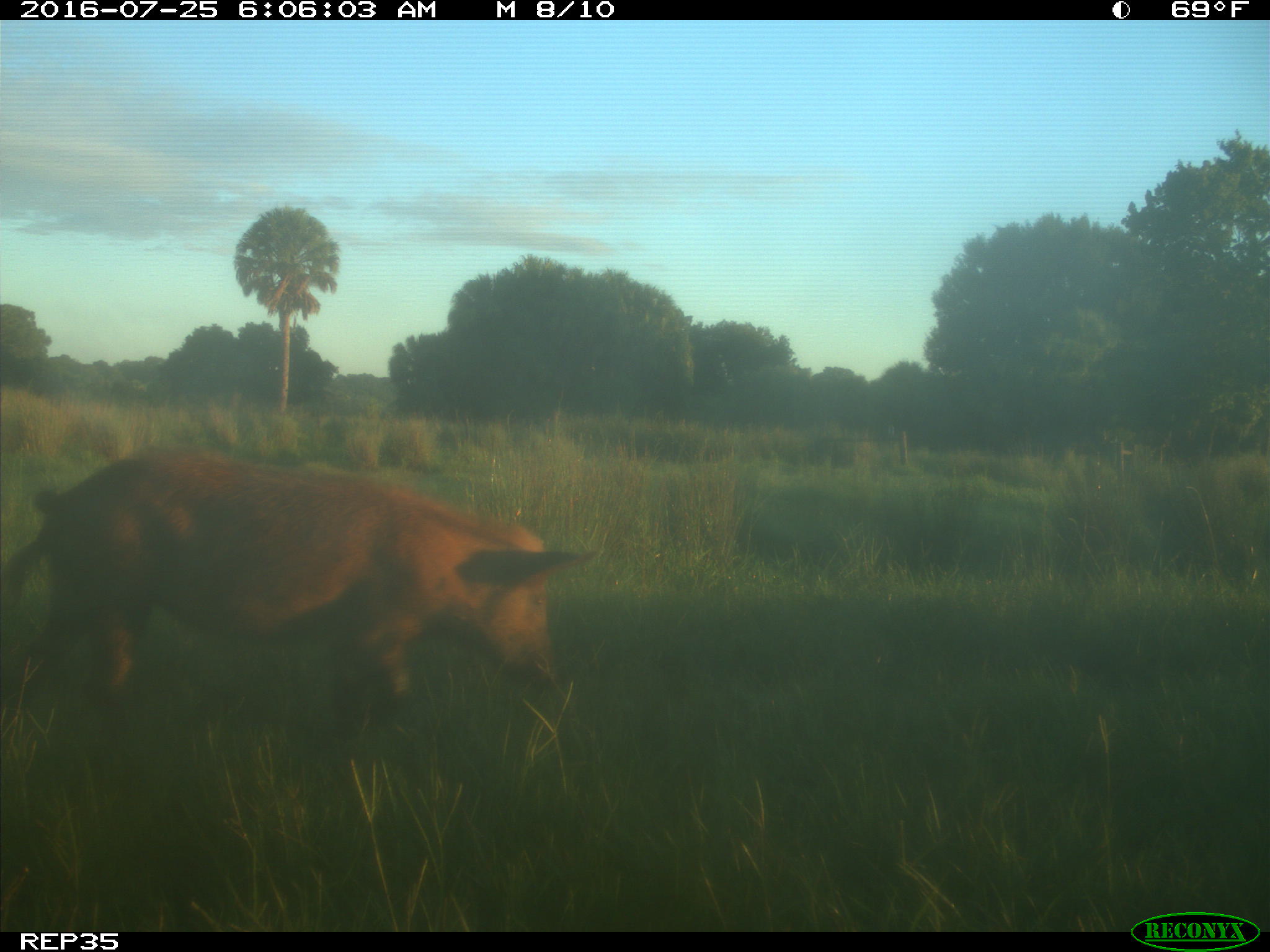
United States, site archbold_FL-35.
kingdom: Animalia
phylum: Chordata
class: Mammalia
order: Artiodactyla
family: Bovidae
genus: Bos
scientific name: Bos taurus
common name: domestic cow